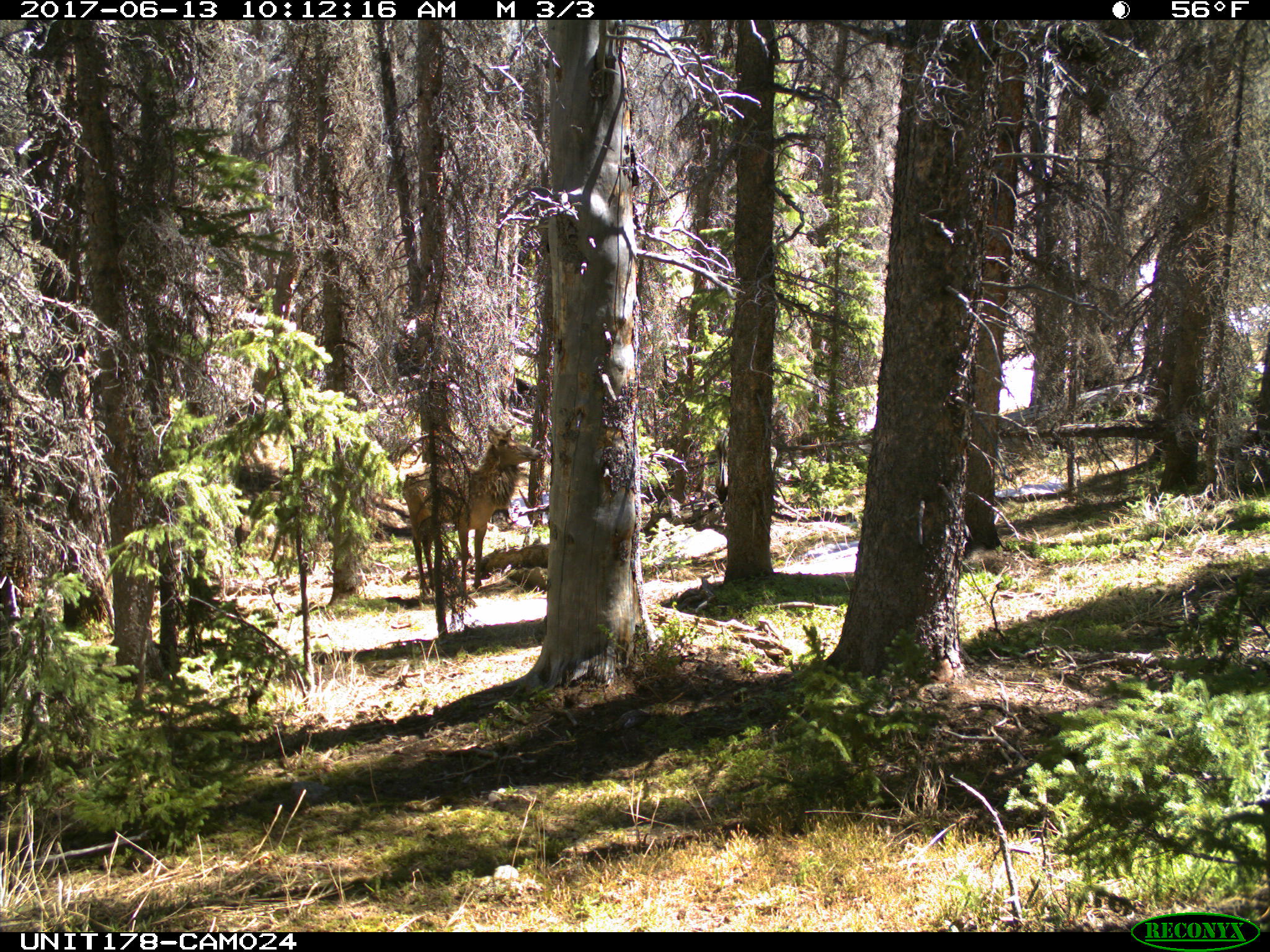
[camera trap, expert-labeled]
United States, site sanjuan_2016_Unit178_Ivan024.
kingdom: Animalia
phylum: Chordata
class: Mammalia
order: Artiodactyla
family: Cervidae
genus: Cervus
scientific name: Cervus elaphus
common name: red deer